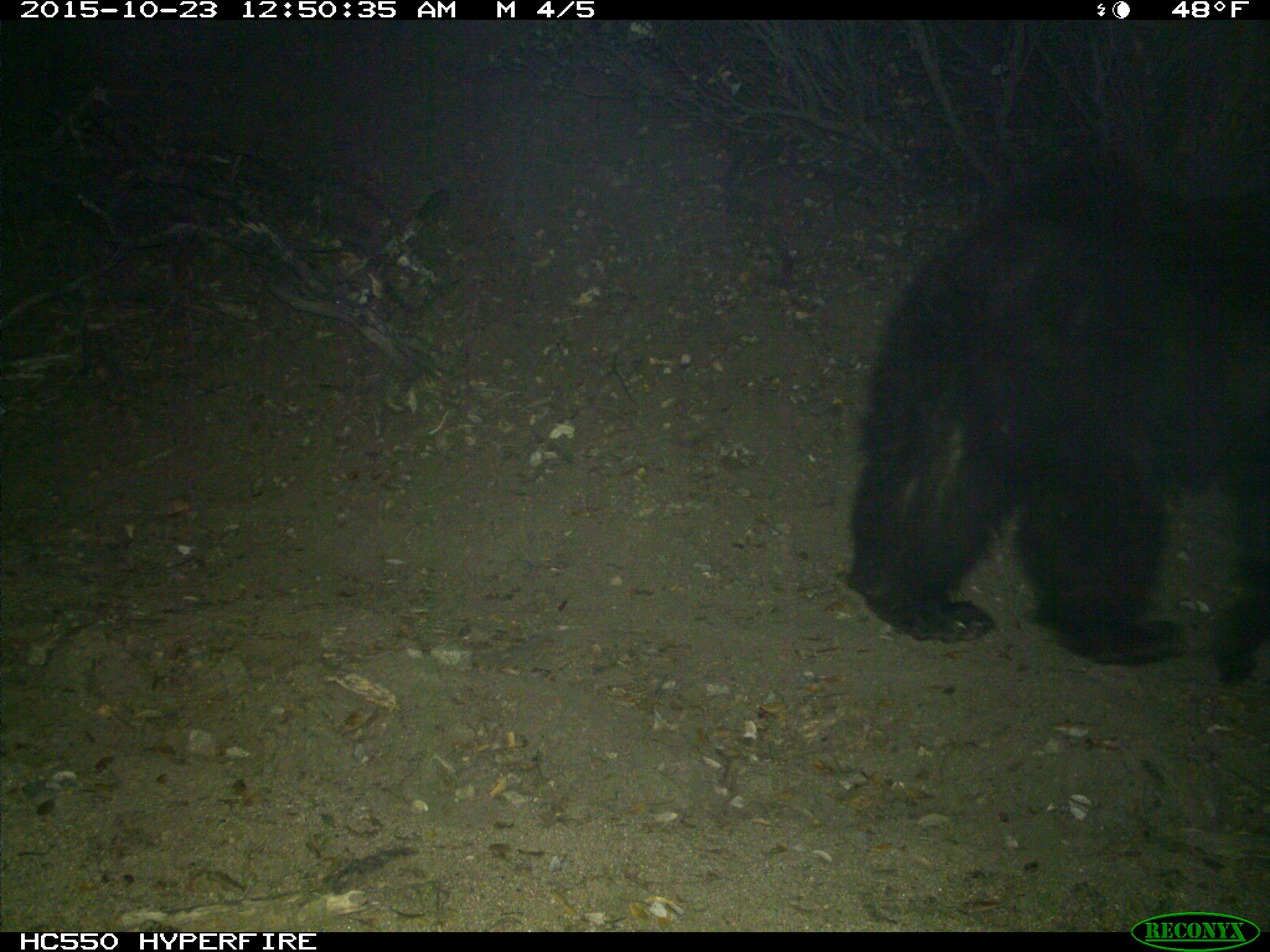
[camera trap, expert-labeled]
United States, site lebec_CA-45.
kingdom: Animalia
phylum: Chordata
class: Mammalia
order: Carnivora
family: Ursidae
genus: Ursus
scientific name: Ursus americanus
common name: american black bear